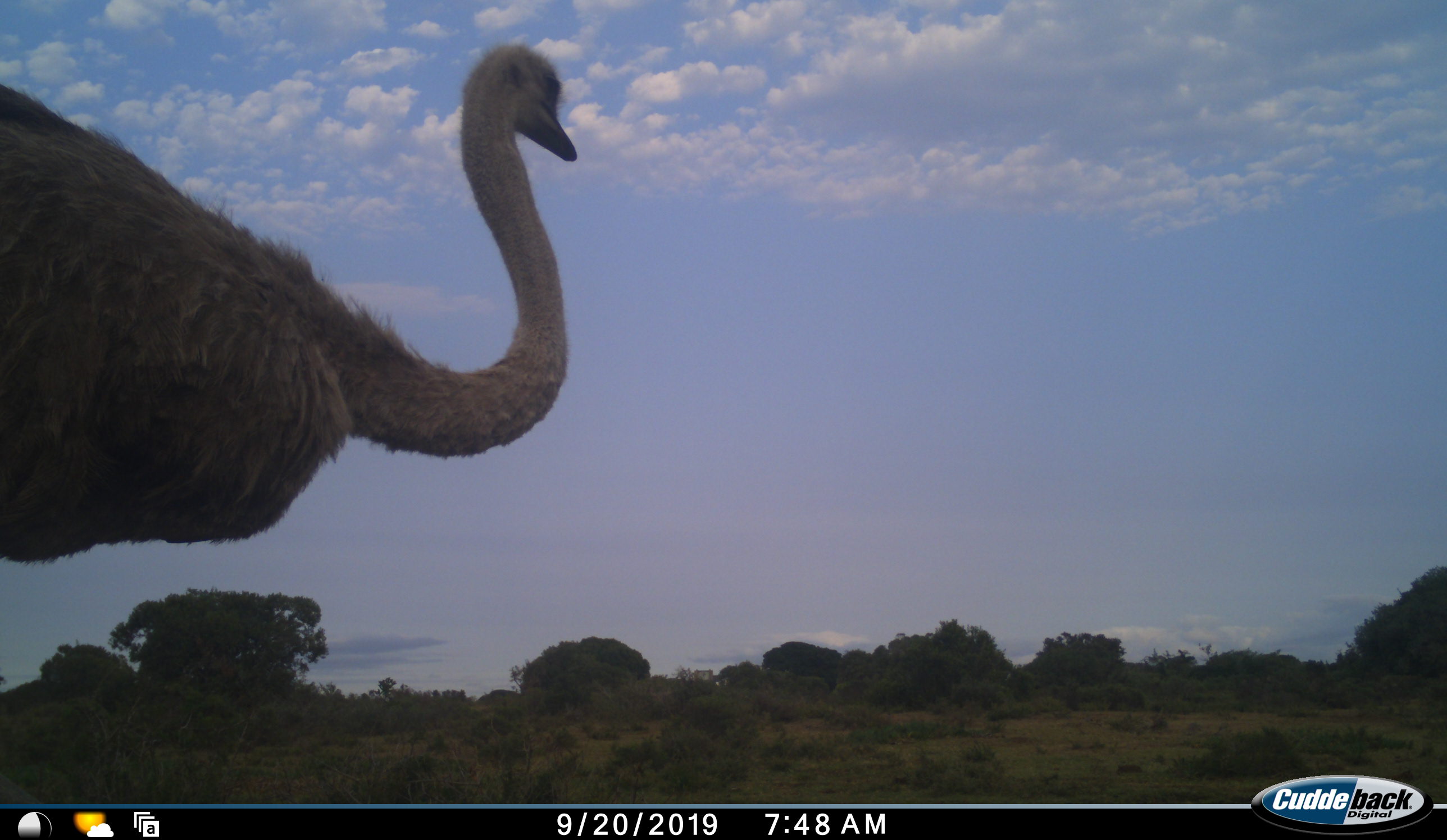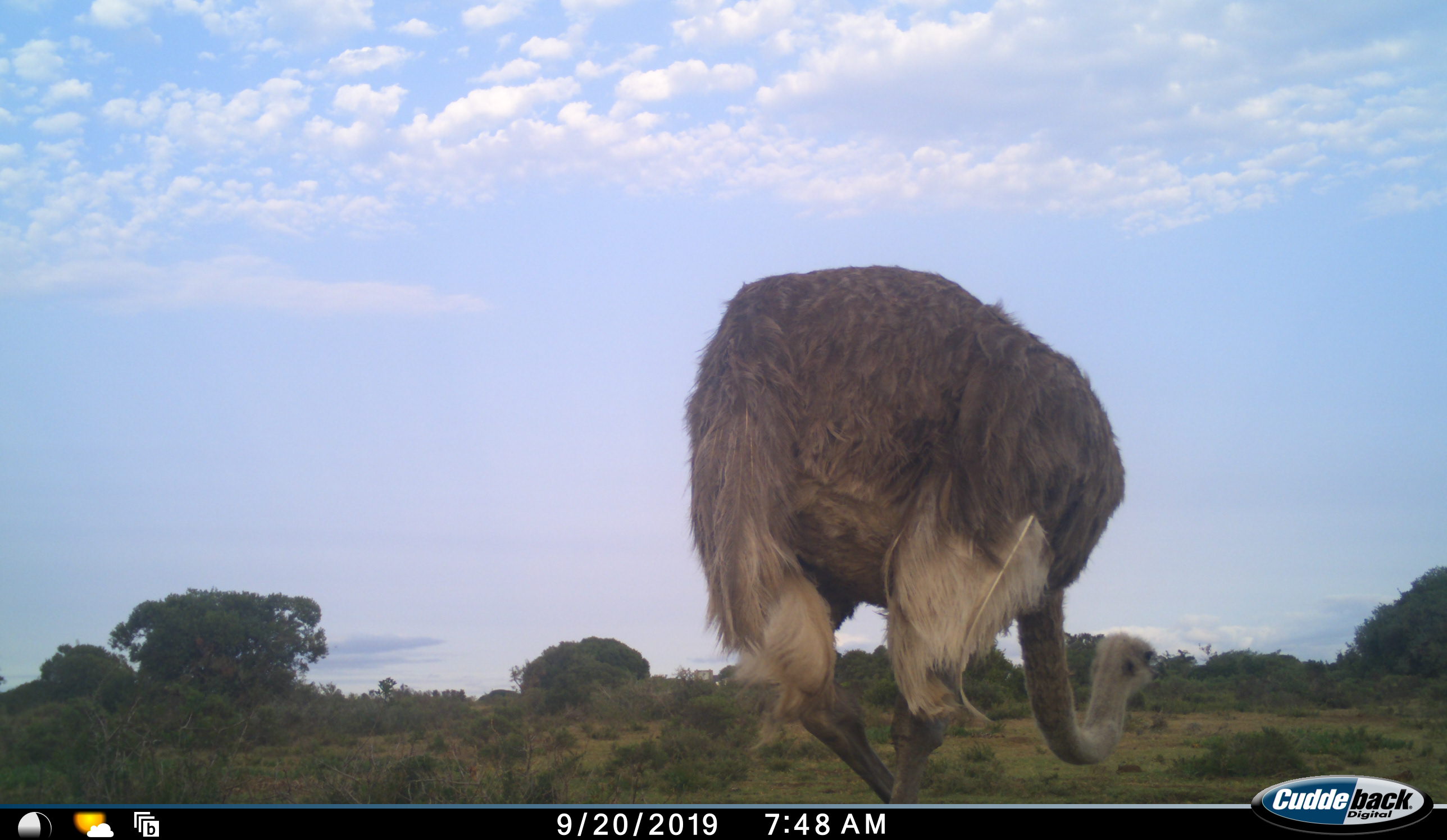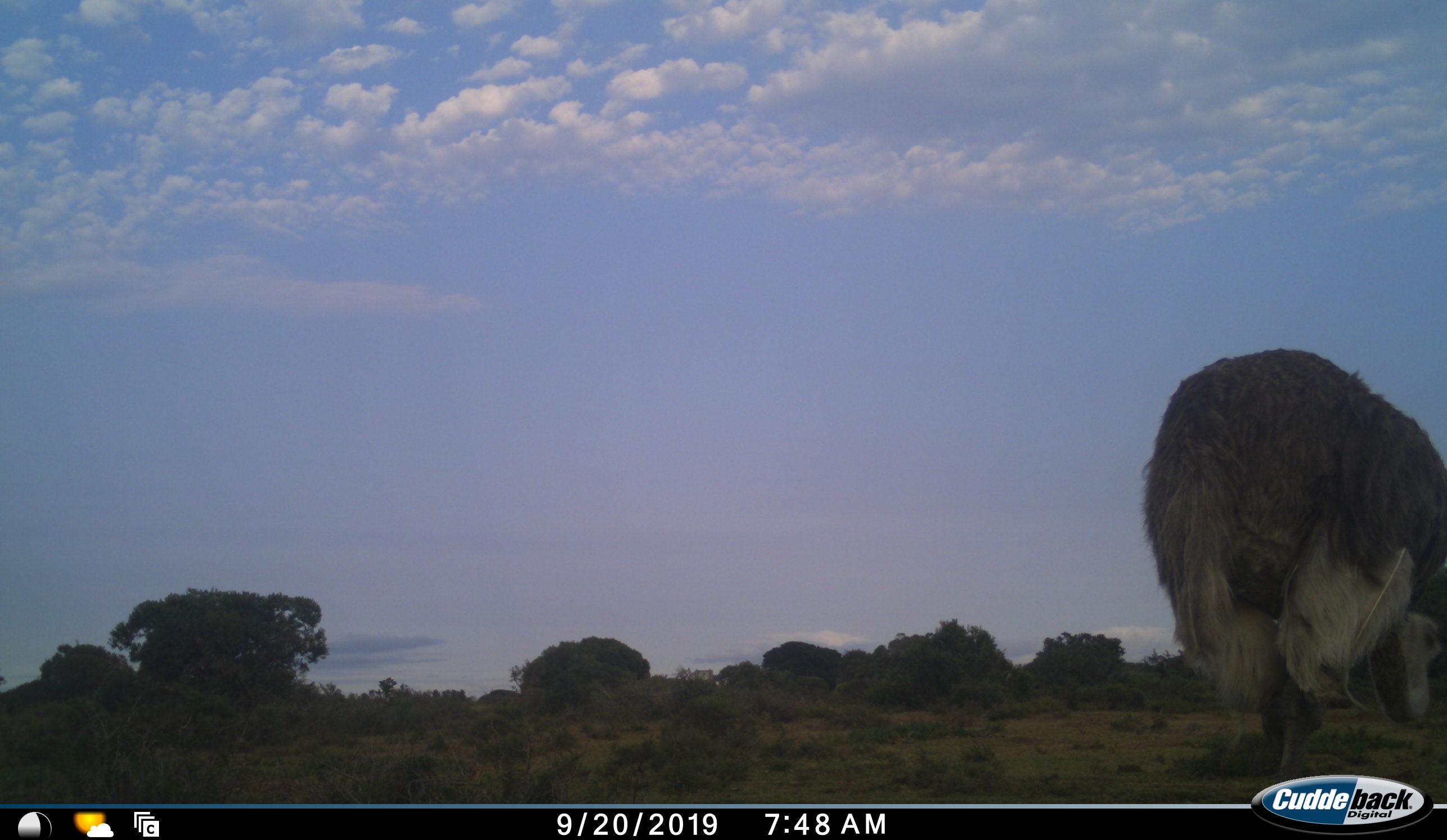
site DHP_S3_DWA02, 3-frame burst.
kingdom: Animalia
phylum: Chordata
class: Aves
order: Struthioniformes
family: Struthionidae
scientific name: Struthionidae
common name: ostrich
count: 1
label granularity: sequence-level